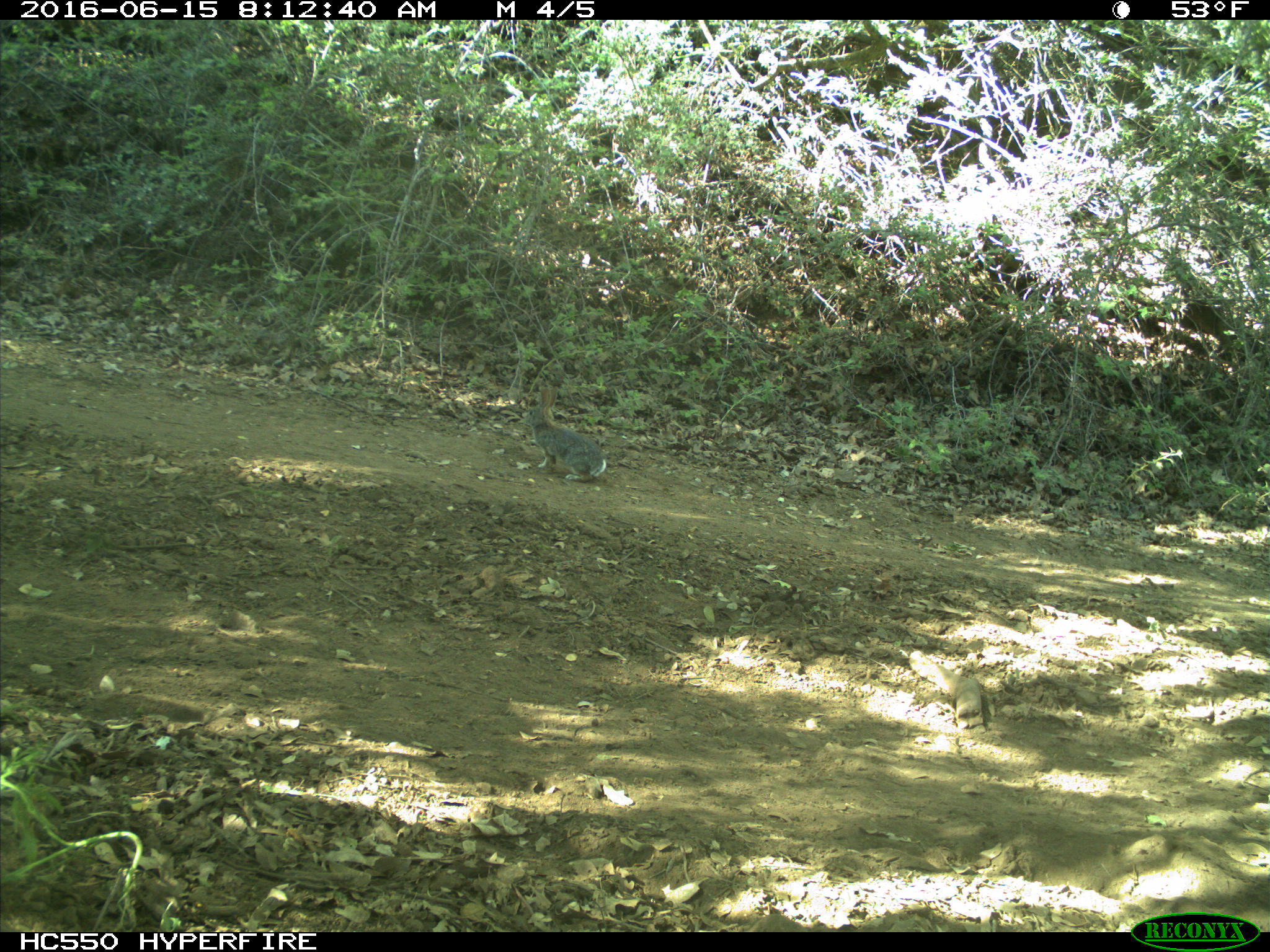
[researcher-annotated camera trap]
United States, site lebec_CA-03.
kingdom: Animalia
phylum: Chordata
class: Mammalia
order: Lagomorpha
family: Leporidae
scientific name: Leporidae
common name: rabbits and hares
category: unidentified rabbit